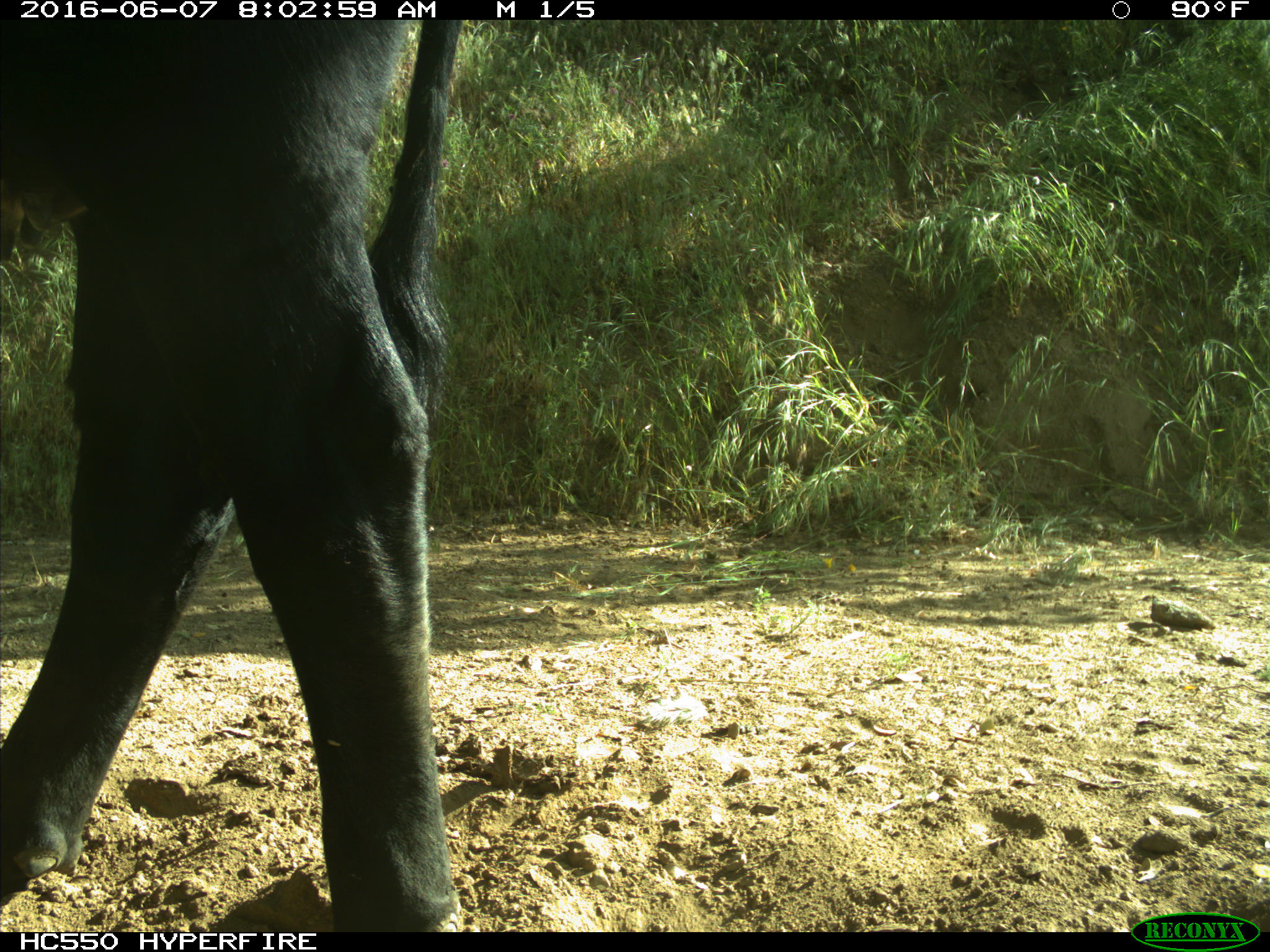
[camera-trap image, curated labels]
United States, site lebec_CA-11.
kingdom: Animalia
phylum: Chordata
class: Mammalia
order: Artiodactyla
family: Bovidae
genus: Bos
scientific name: Bos taurus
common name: domestic cow